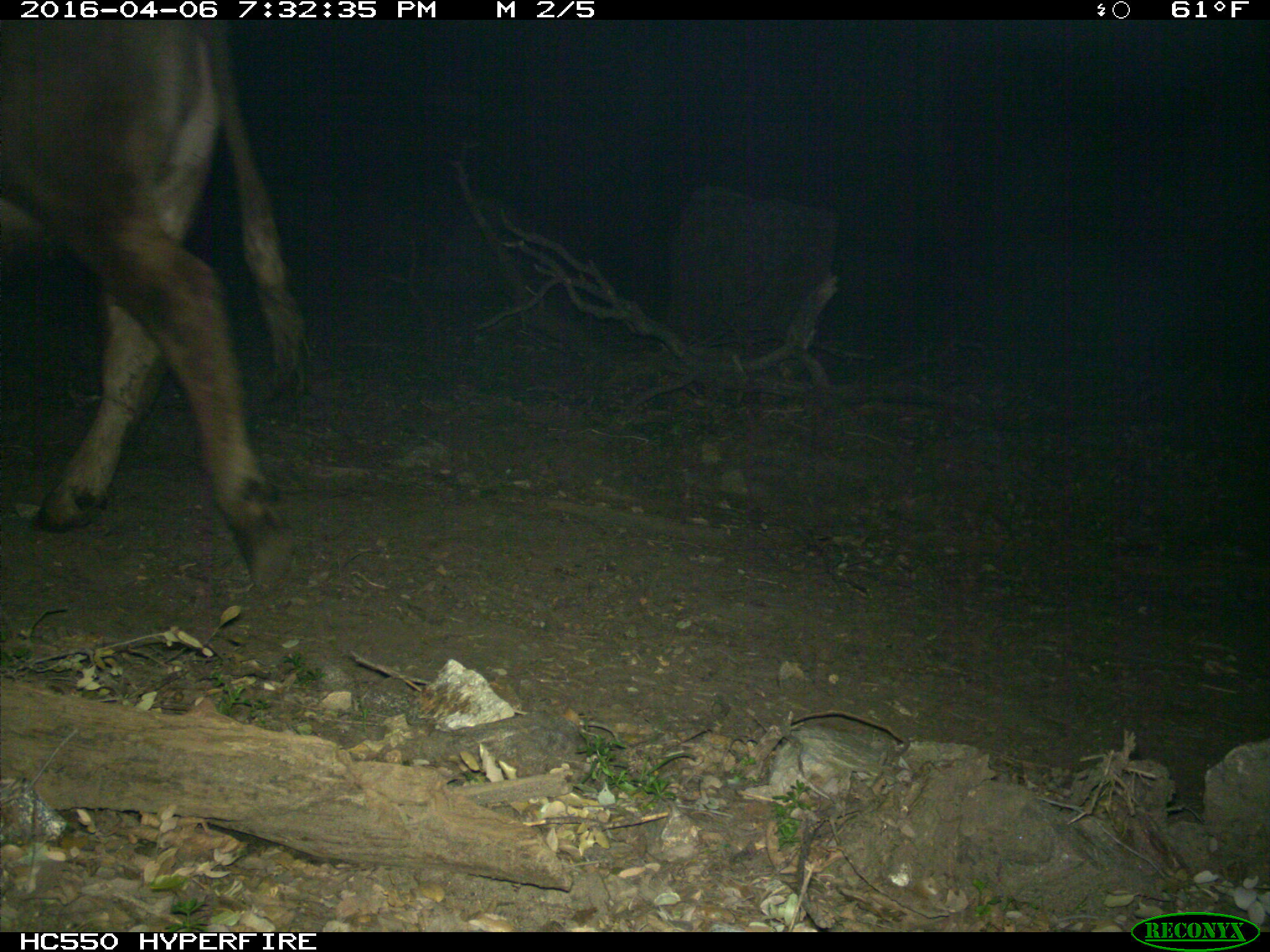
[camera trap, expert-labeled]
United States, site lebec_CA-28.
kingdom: Animalia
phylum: Chordata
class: Mammalia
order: Artiodactyla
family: Bovidae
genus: Bos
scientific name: Bos taurus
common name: domestic cow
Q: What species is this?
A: Bos taurus (domestic cow).